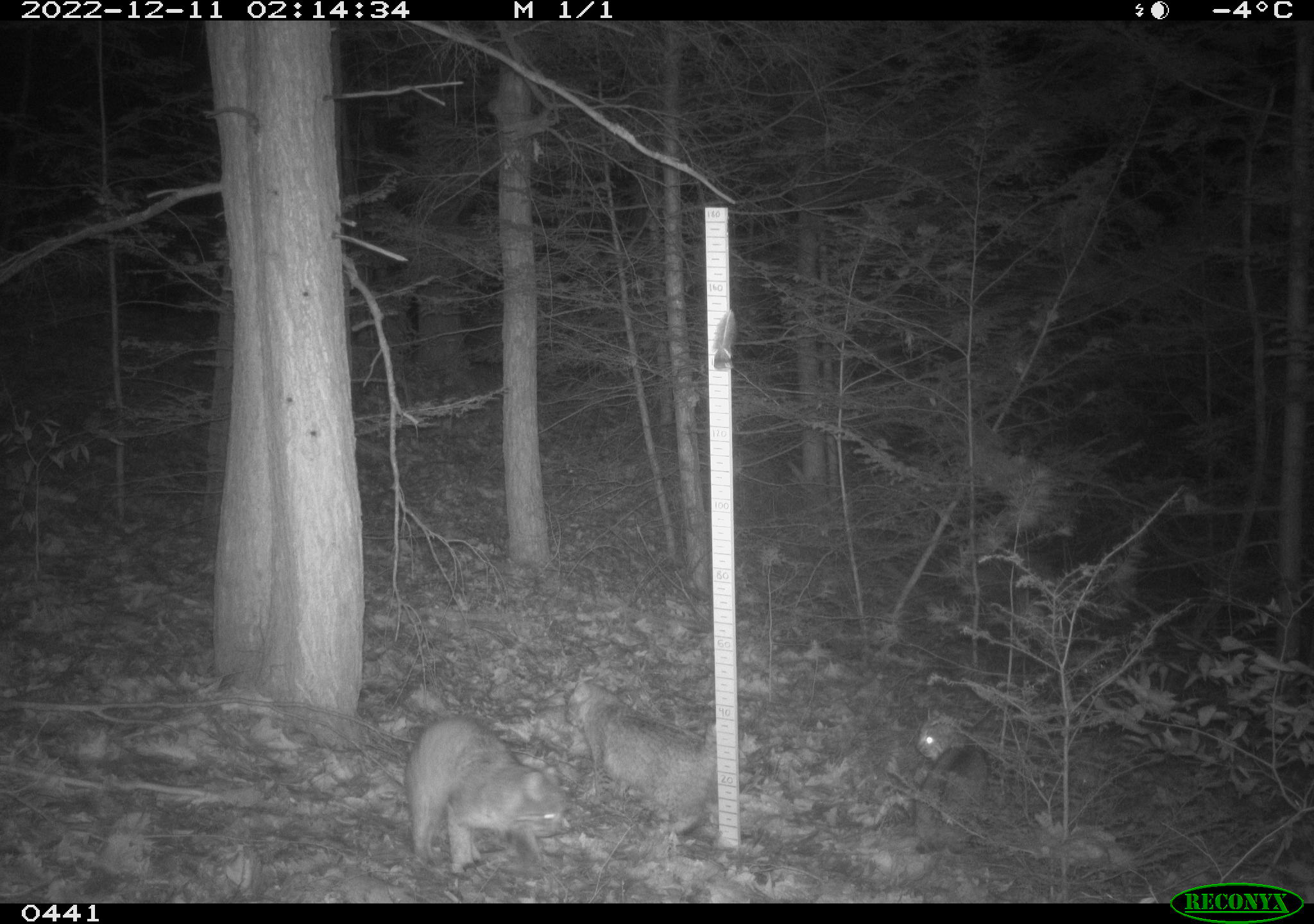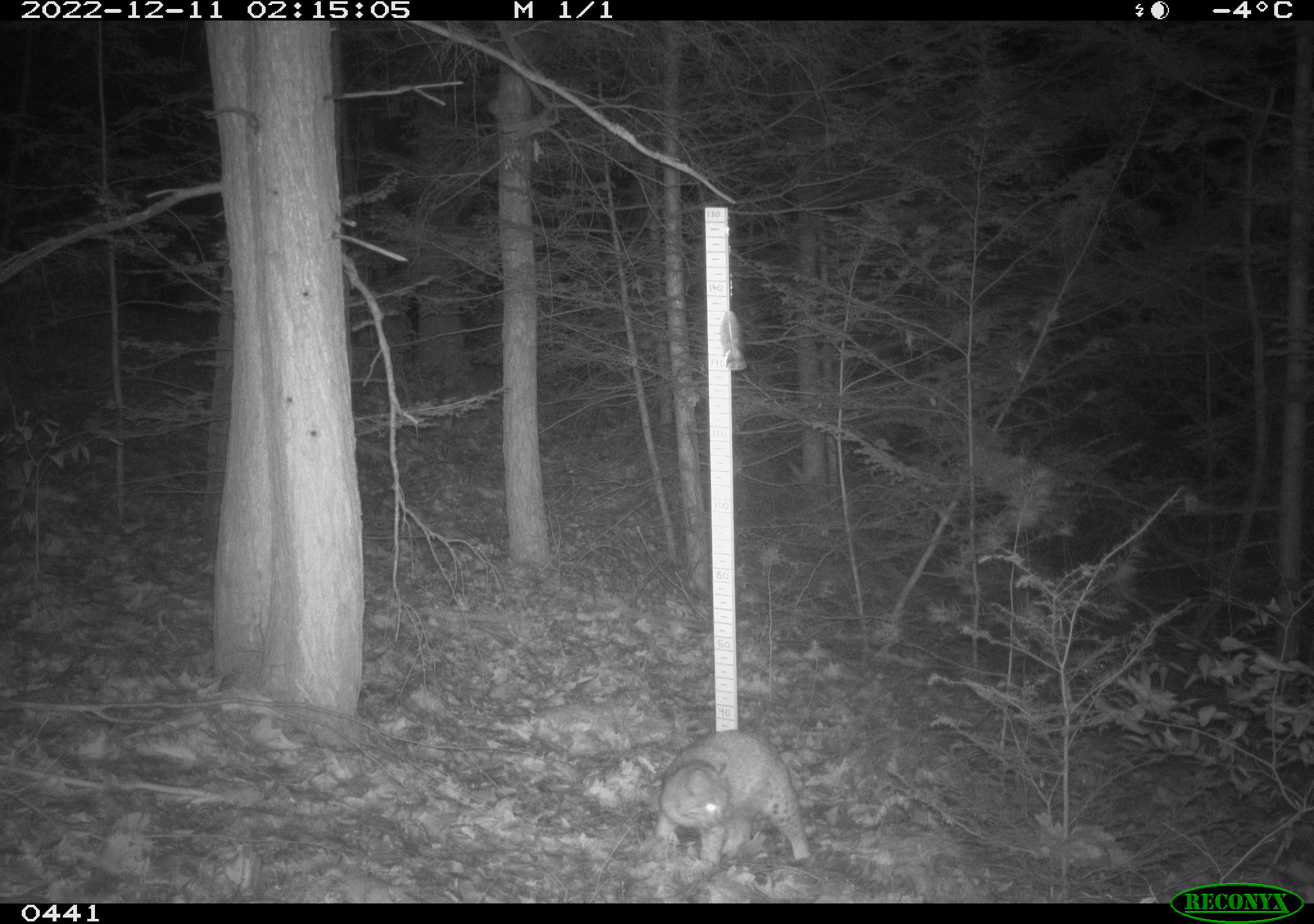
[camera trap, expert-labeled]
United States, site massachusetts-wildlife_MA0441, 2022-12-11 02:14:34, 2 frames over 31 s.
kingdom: Animalia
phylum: Chordata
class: Mammalia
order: Carnivora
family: Felidae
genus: Lynx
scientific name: Lynx rufus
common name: bobcat